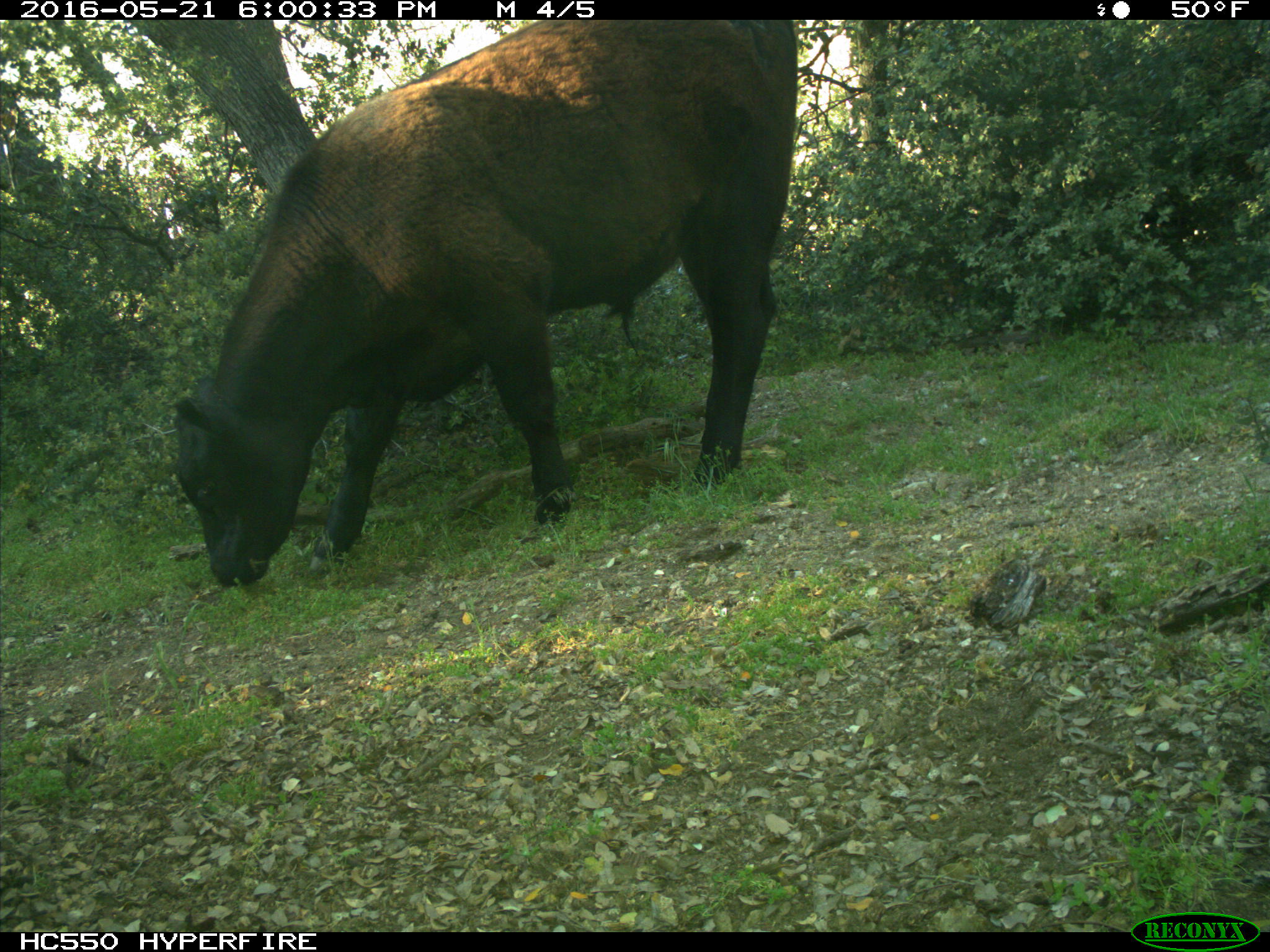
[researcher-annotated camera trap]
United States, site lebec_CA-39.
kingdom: Animalia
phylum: Chordata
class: Mammalia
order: Artiodactyla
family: Bovidae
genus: Bos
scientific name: Bos taurus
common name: domestic cow